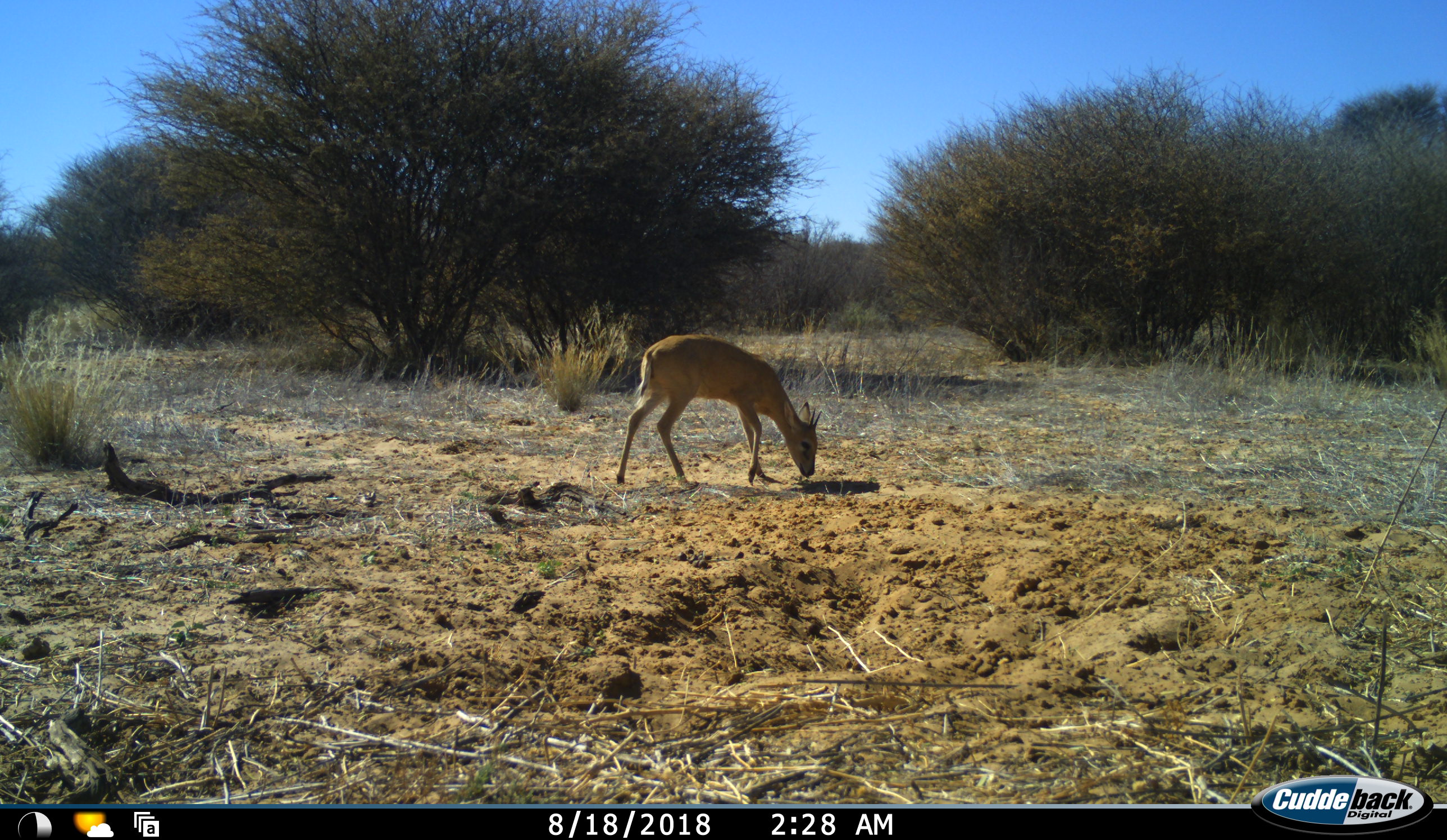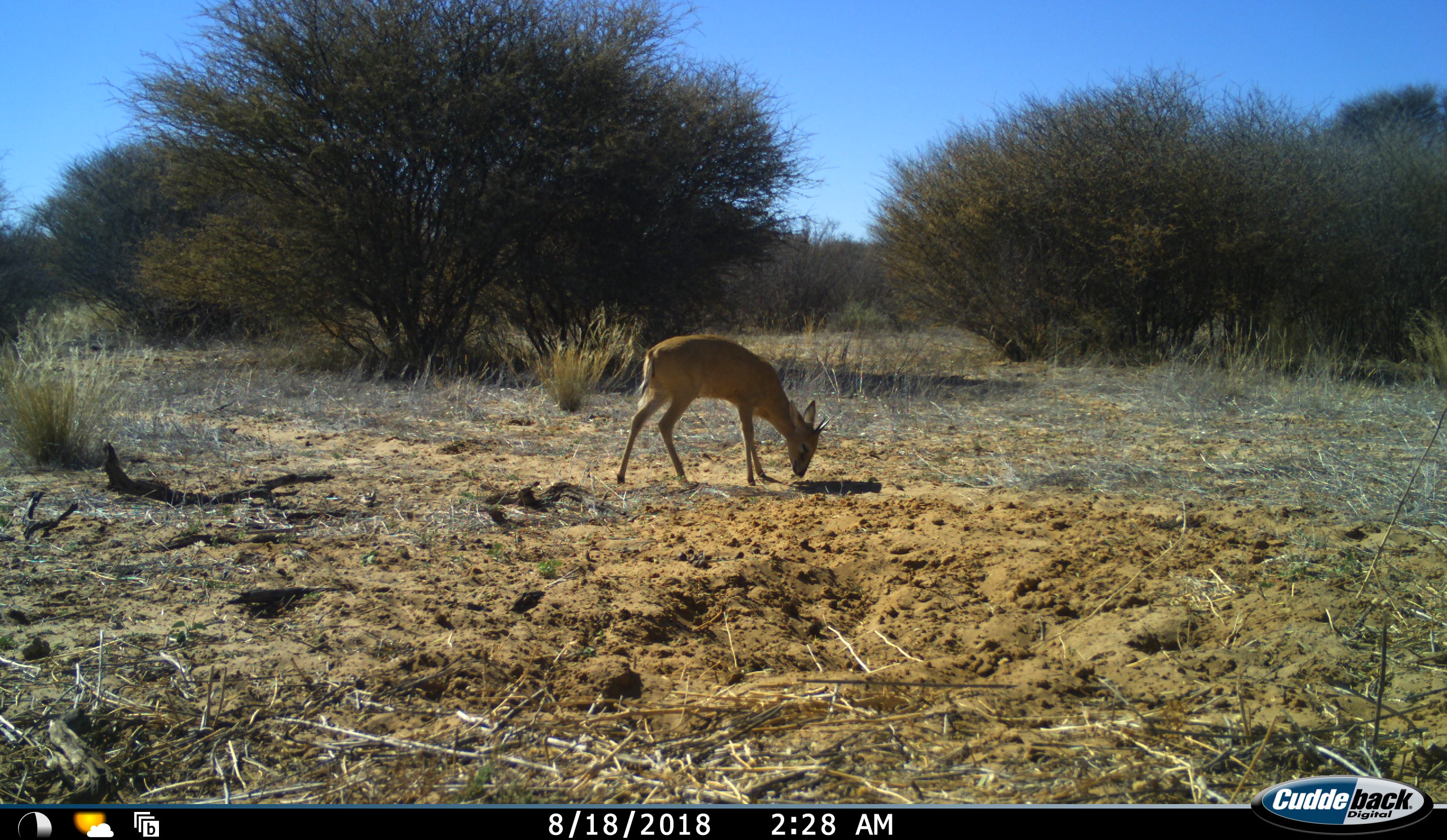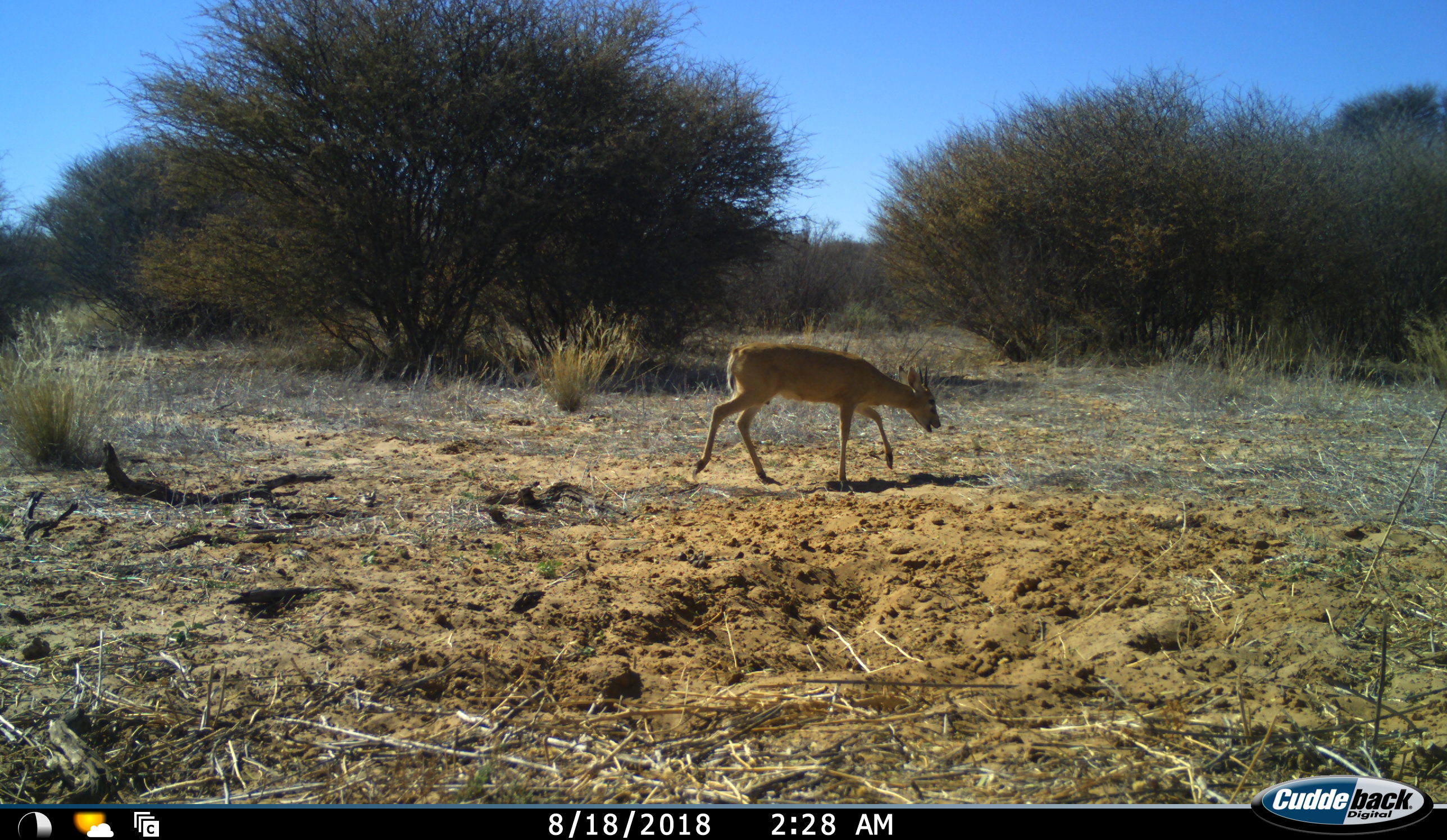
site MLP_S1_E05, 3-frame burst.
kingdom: Animalia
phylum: Chordata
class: Mammalia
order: Artiodactyla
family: Bovidae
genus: Sylvicapra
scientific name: Sylvicapra grimmia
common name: common duiker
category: duikercommongrey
Duikercommongrey (common duiker) (Sylvicapra grimmia), count 1. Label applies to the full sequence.